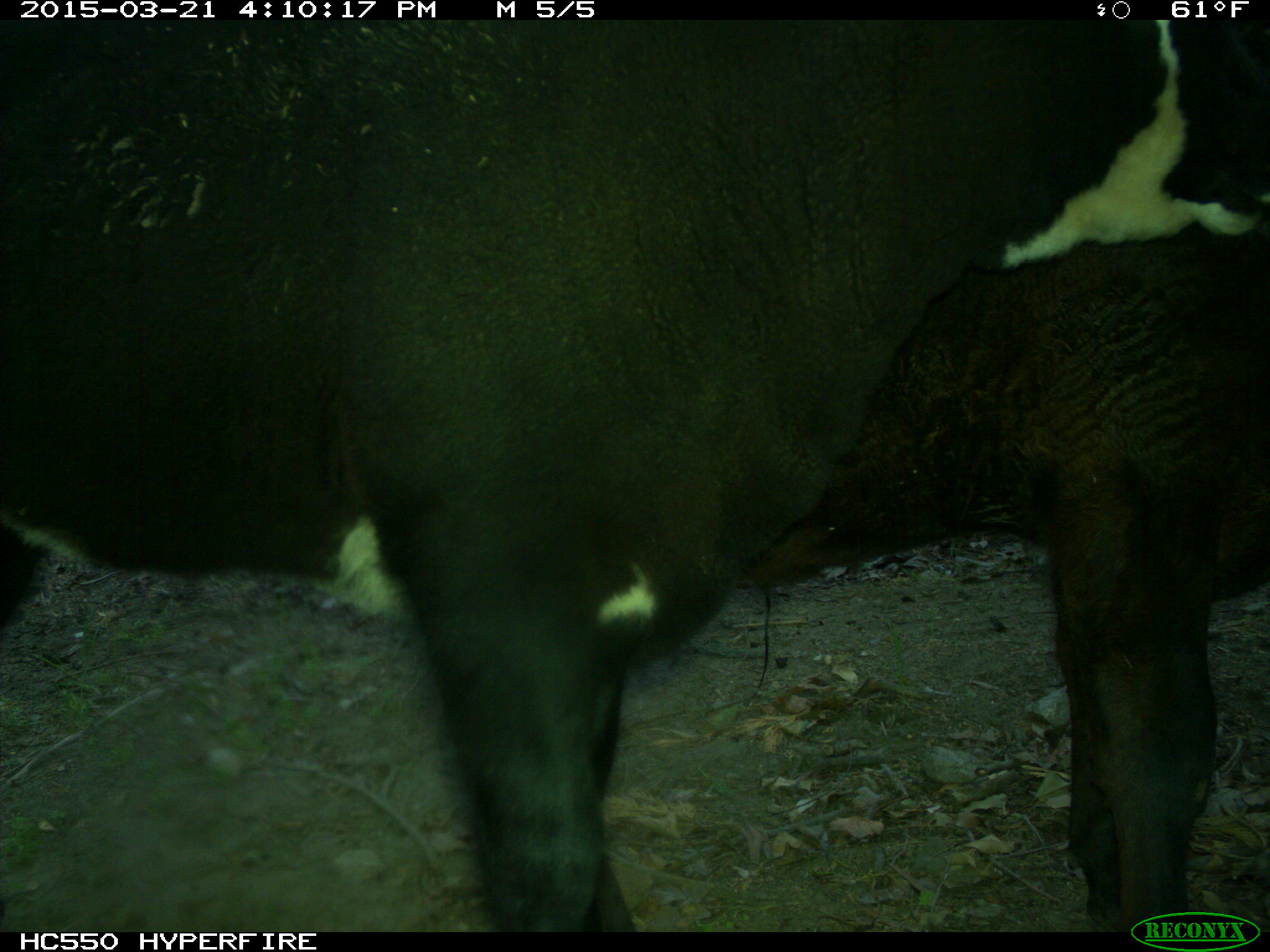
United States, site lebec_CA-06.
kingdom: Animalia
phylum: Chordata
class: Mammalia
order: Artiodactyla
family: Bovidae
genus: Bos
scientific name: Bos taurus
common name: domestic cow